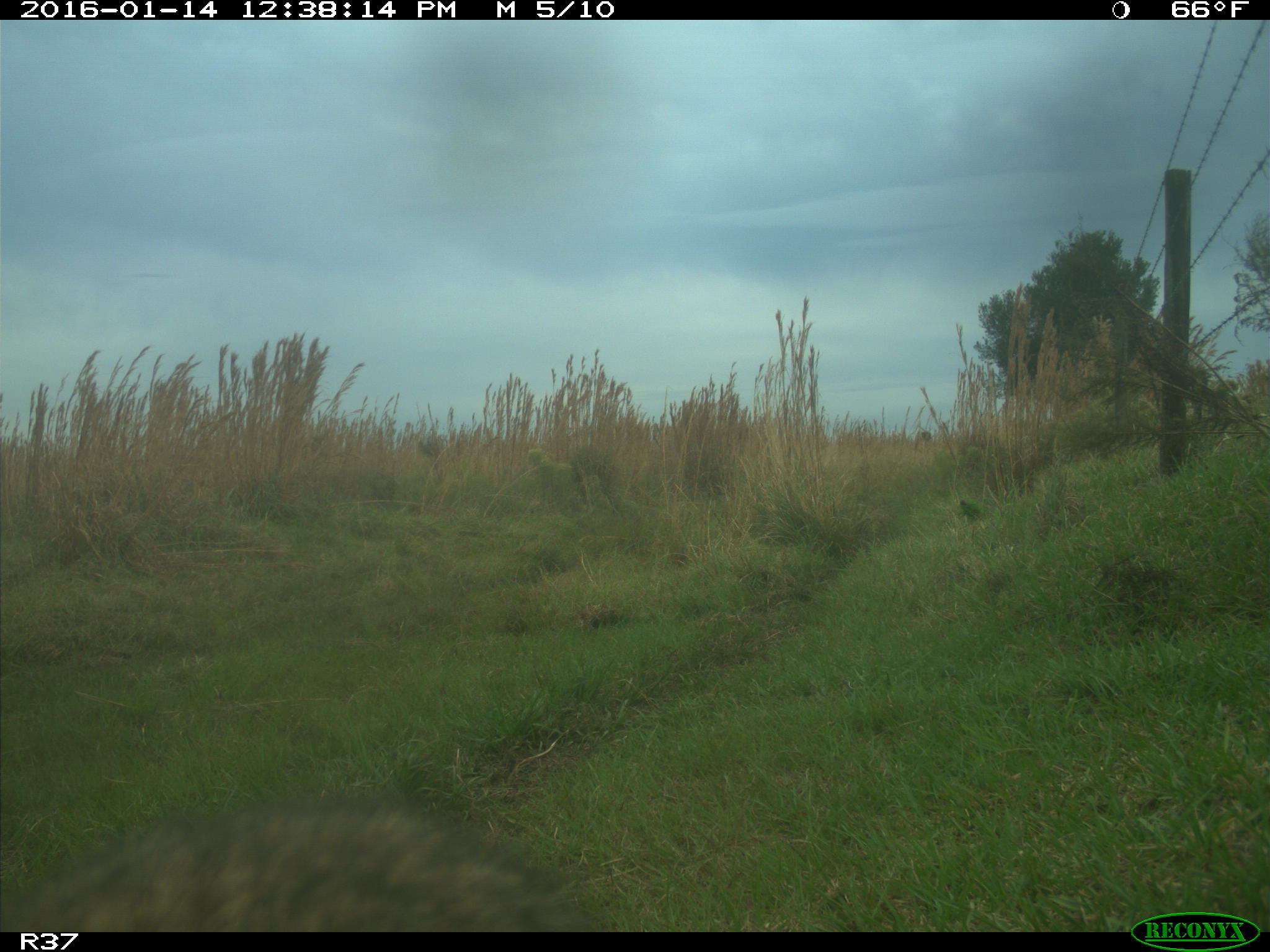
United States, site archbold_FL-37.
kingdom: Animalia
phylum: Chordata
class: Mammalia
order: Carnivora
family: Procyonidae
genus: Procyon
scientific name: Procyon lotor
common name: common raccoon